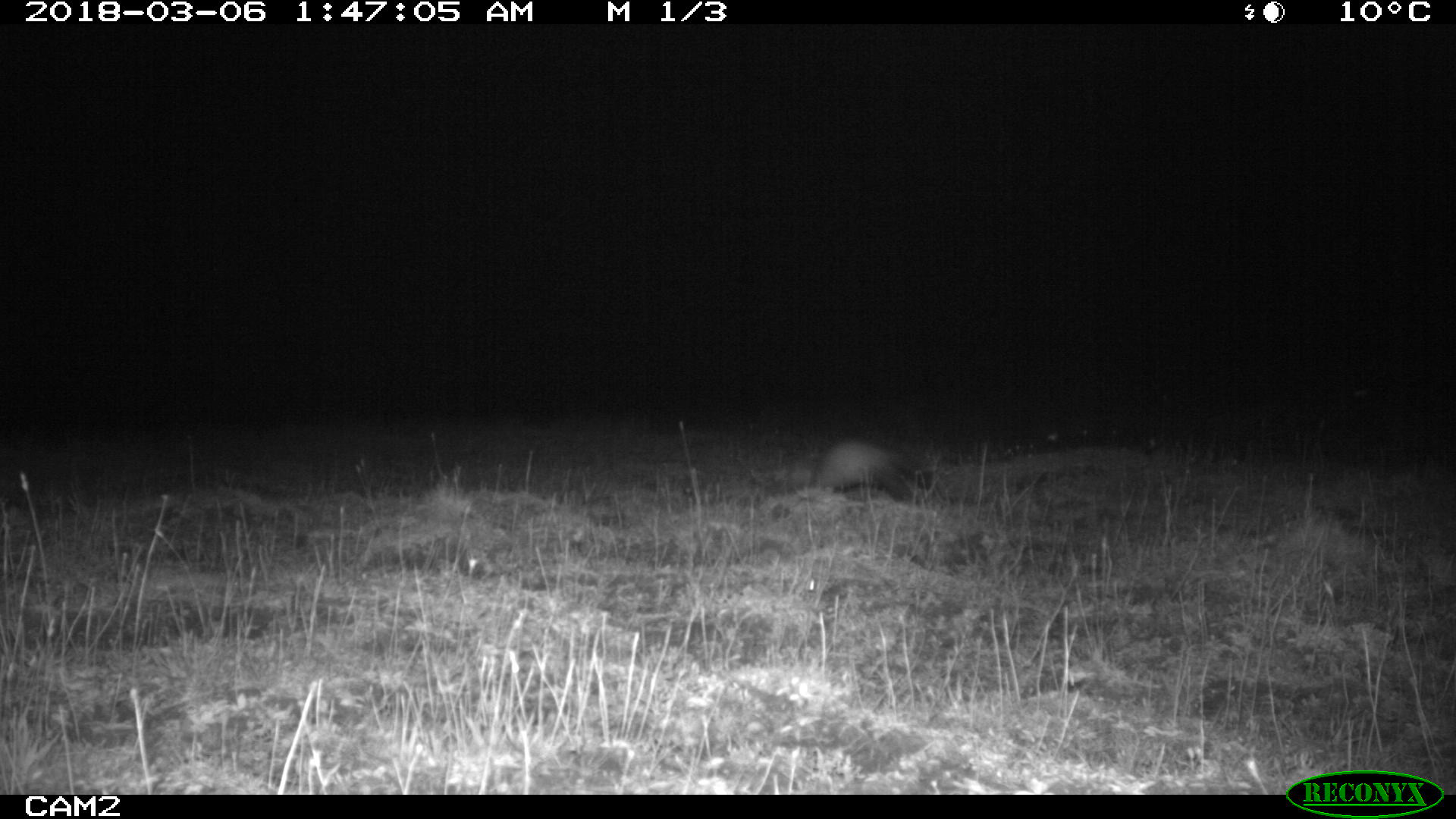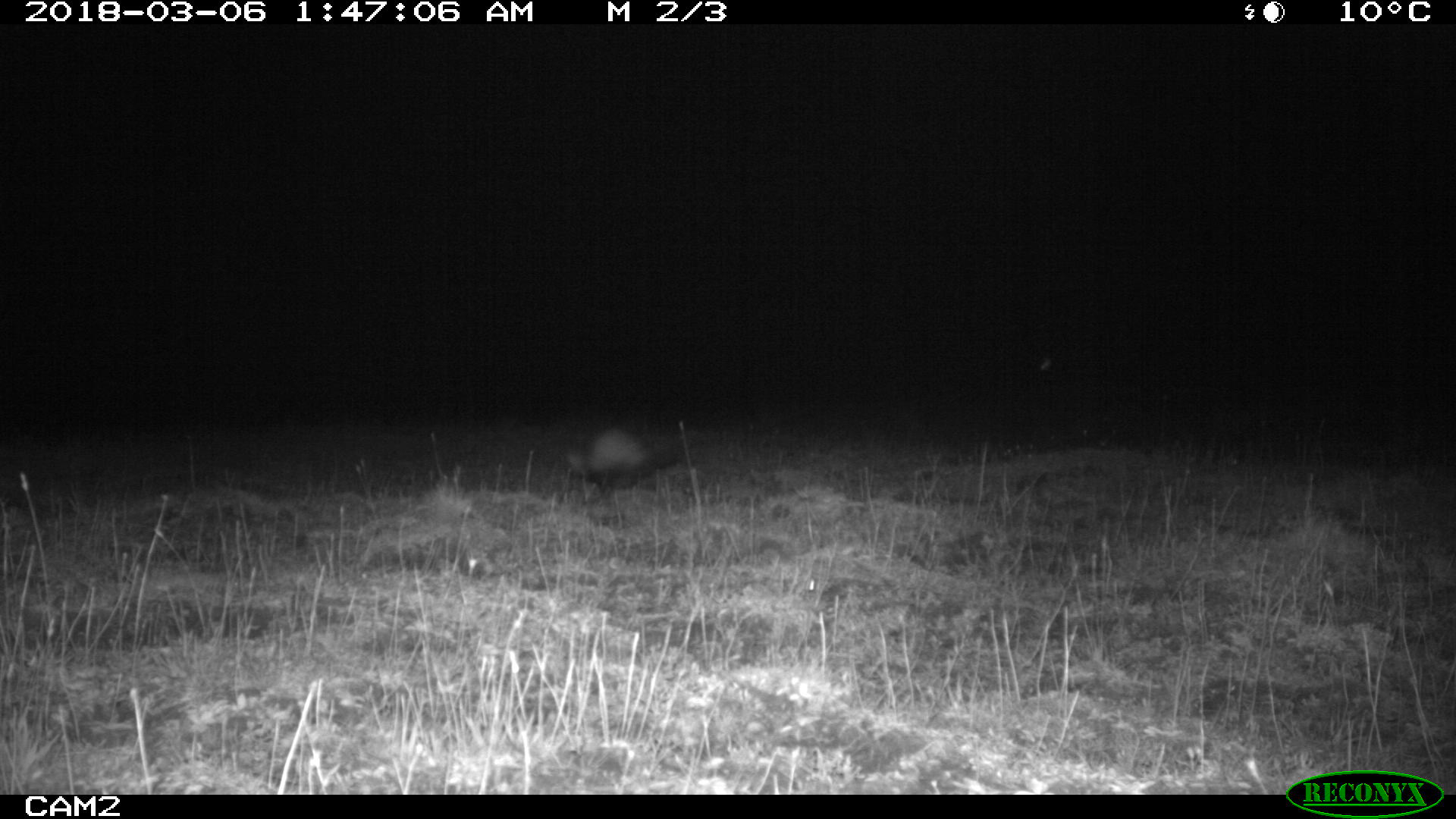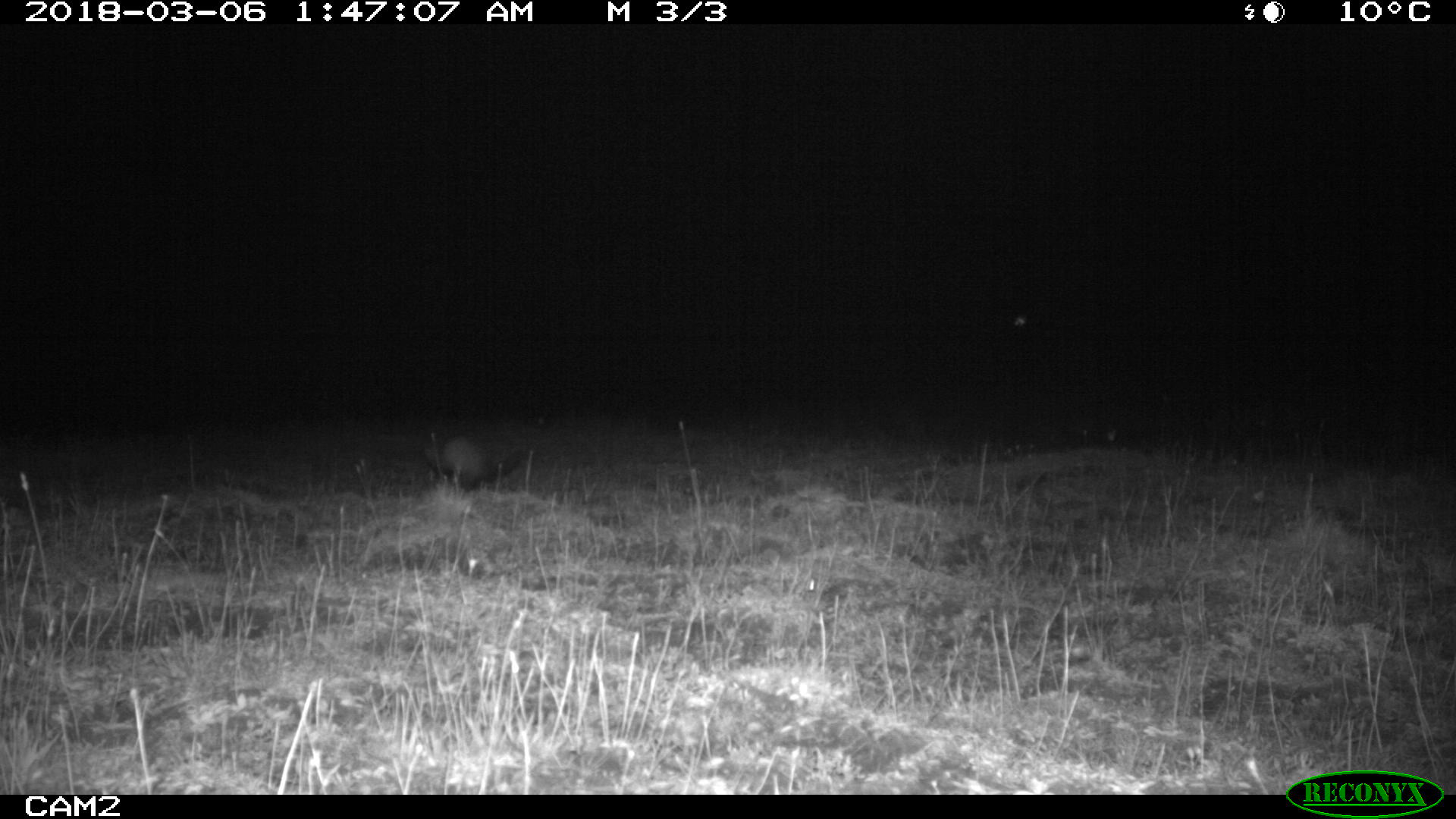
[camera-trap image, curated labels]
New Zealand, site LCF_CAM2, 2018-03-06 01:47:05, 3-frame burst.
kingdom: Animalia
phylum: Chordata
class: Mammalia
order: Carnivora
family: Mustelidae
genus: Mustela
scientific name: Mustela furo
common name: ferret